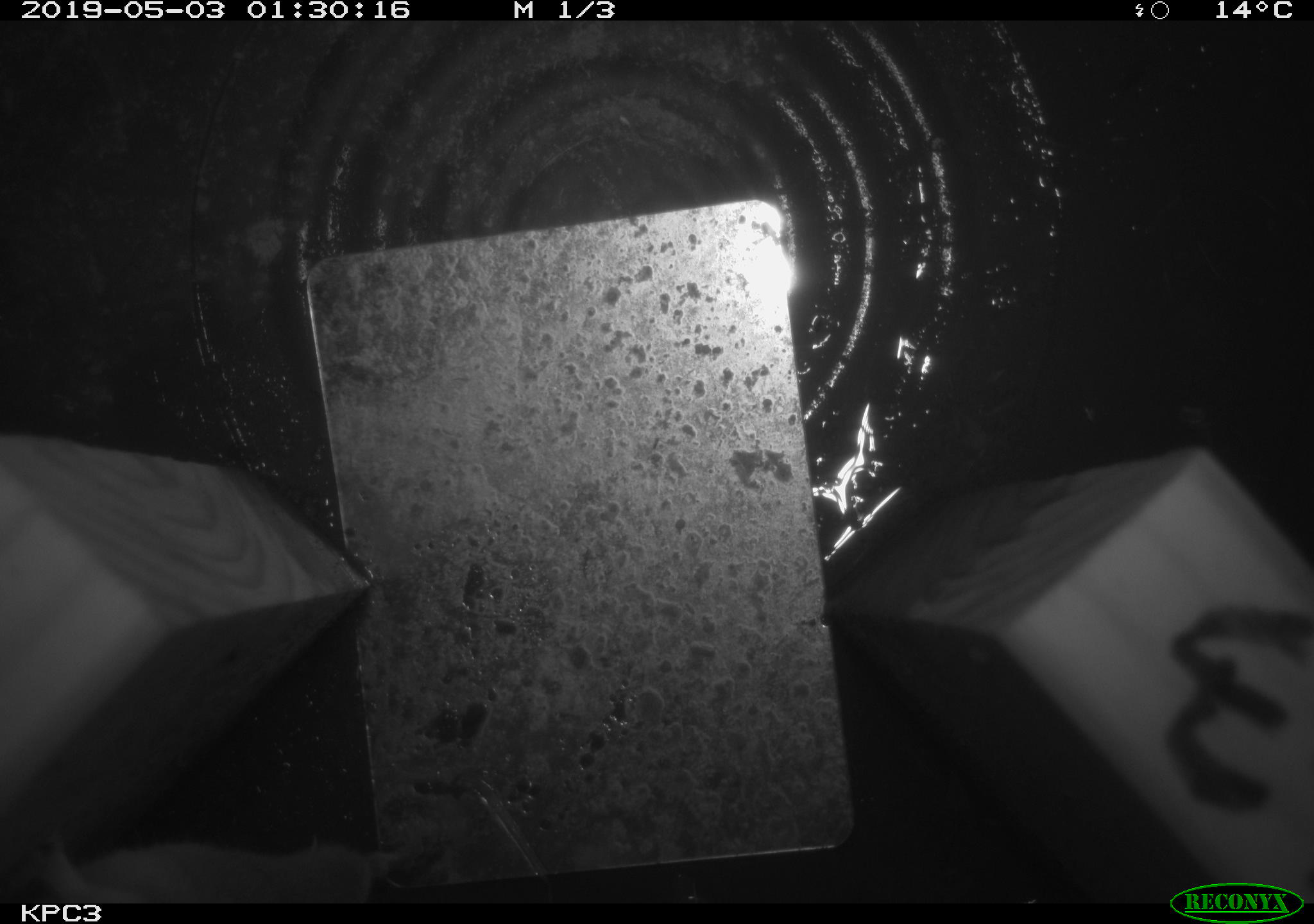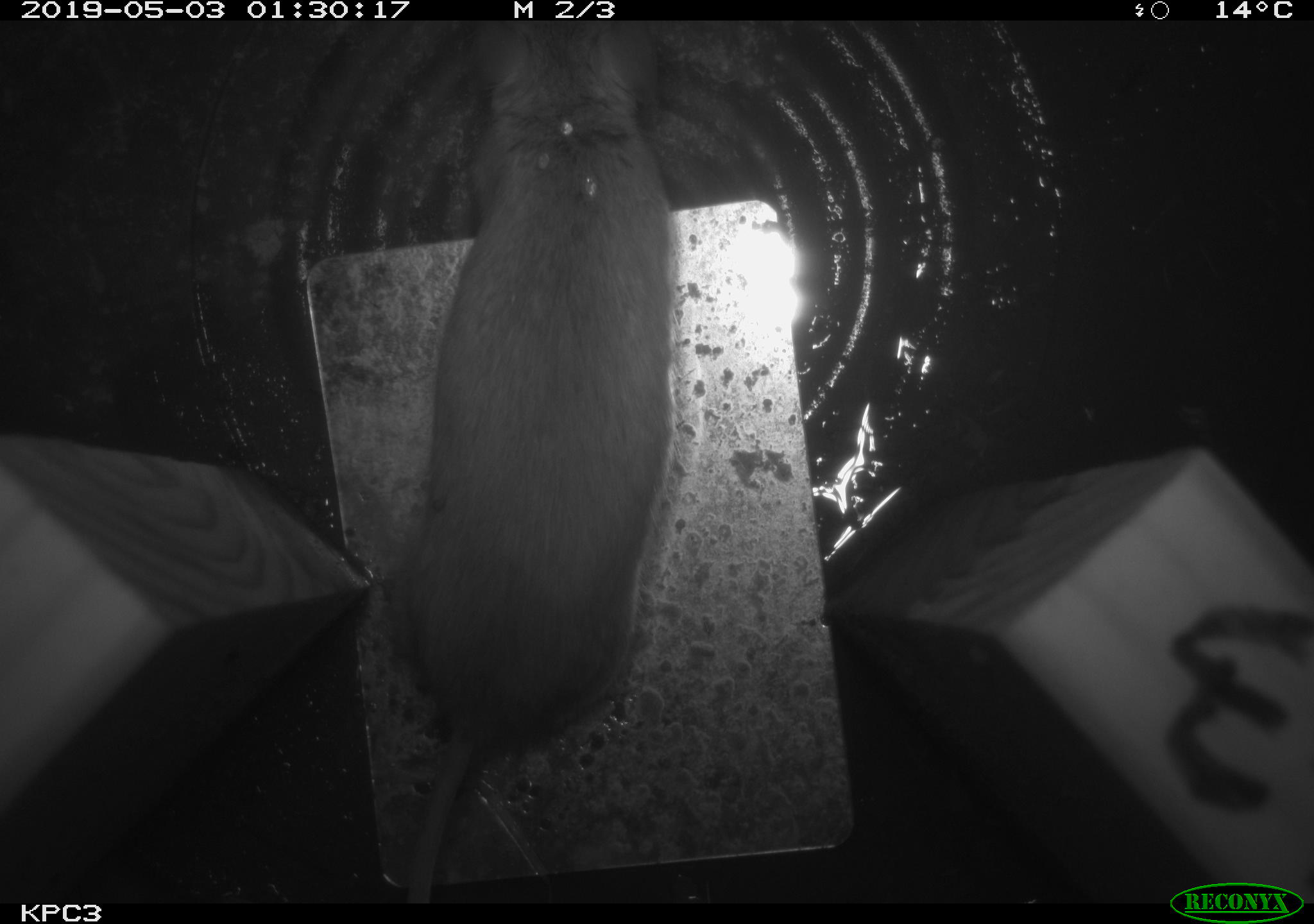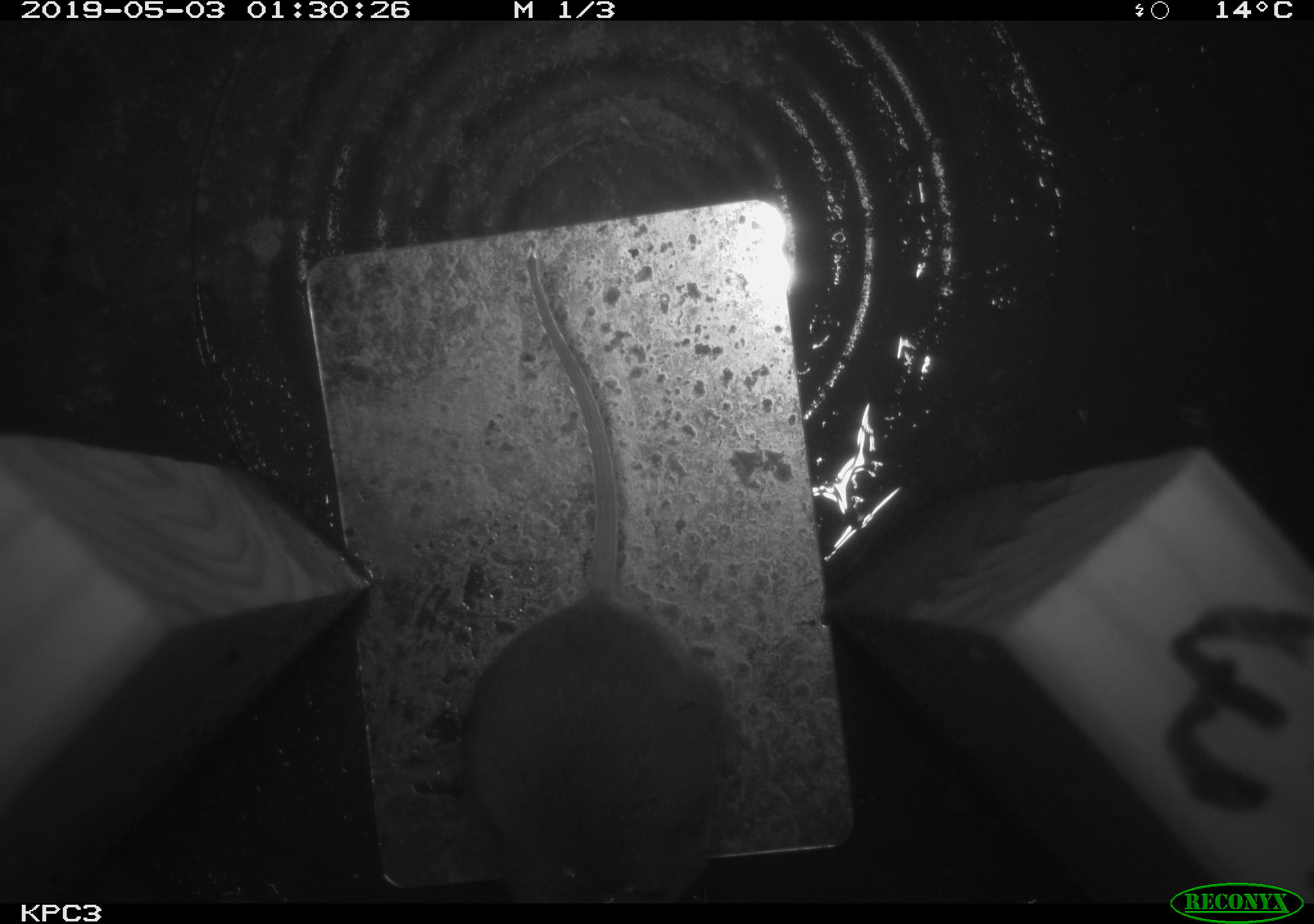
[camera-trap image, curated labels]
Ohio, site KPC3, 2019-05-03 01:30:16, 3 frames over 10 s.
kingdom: Animalia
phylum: Chordata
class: Mammalia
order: Rodentia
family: Cricetidae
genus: Peromyscus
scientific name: Peromyscus leucopus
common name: white-footed mouse